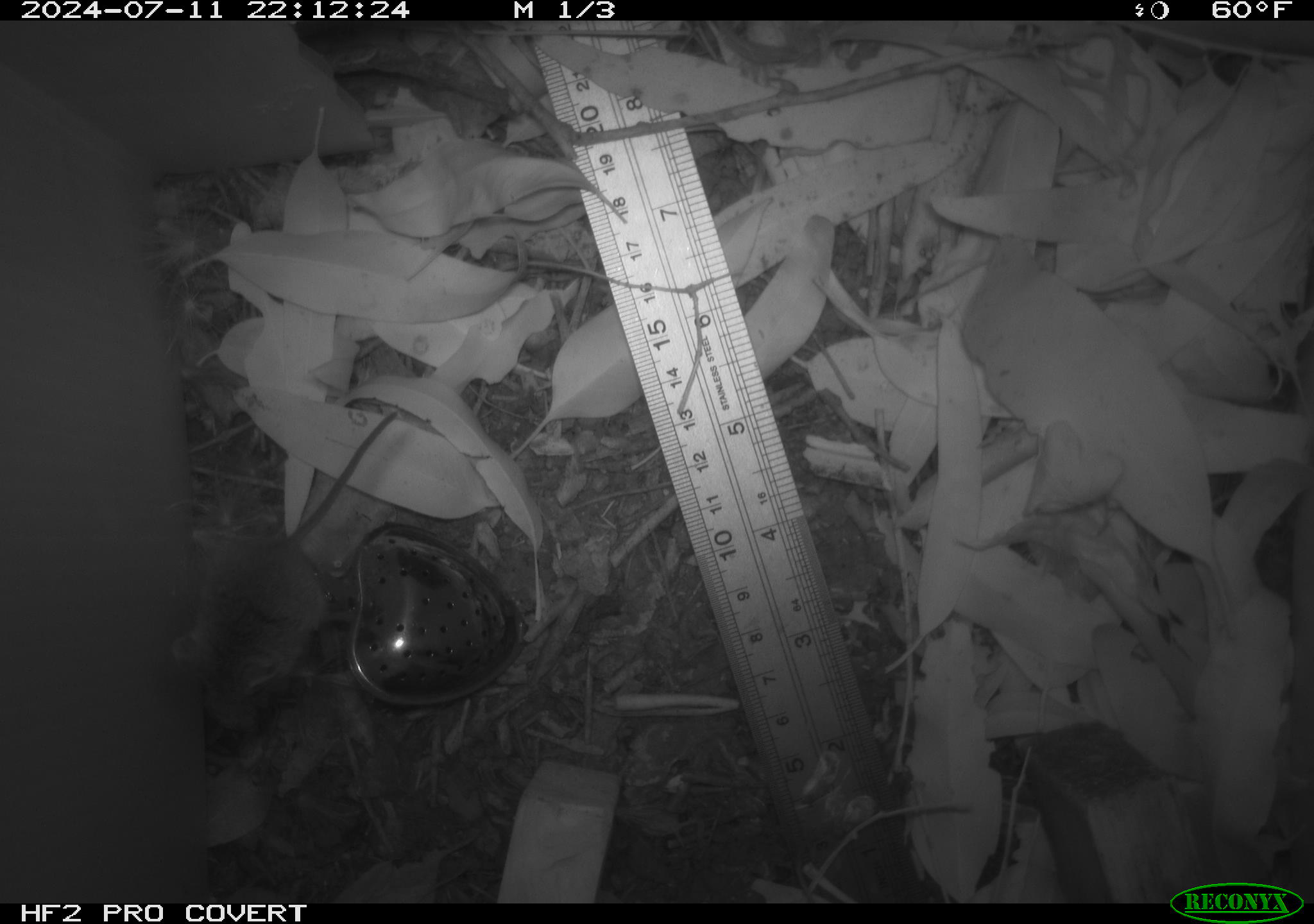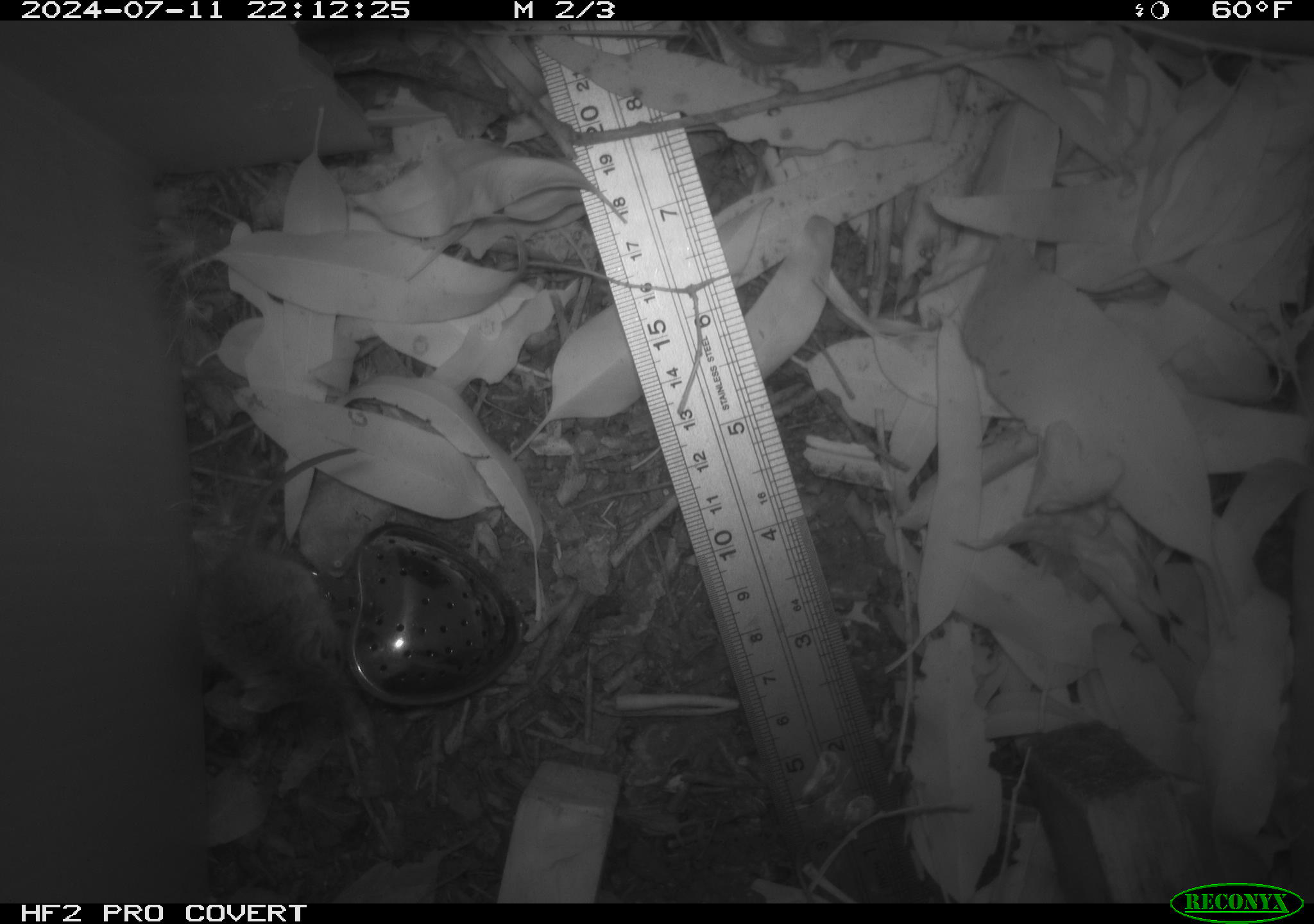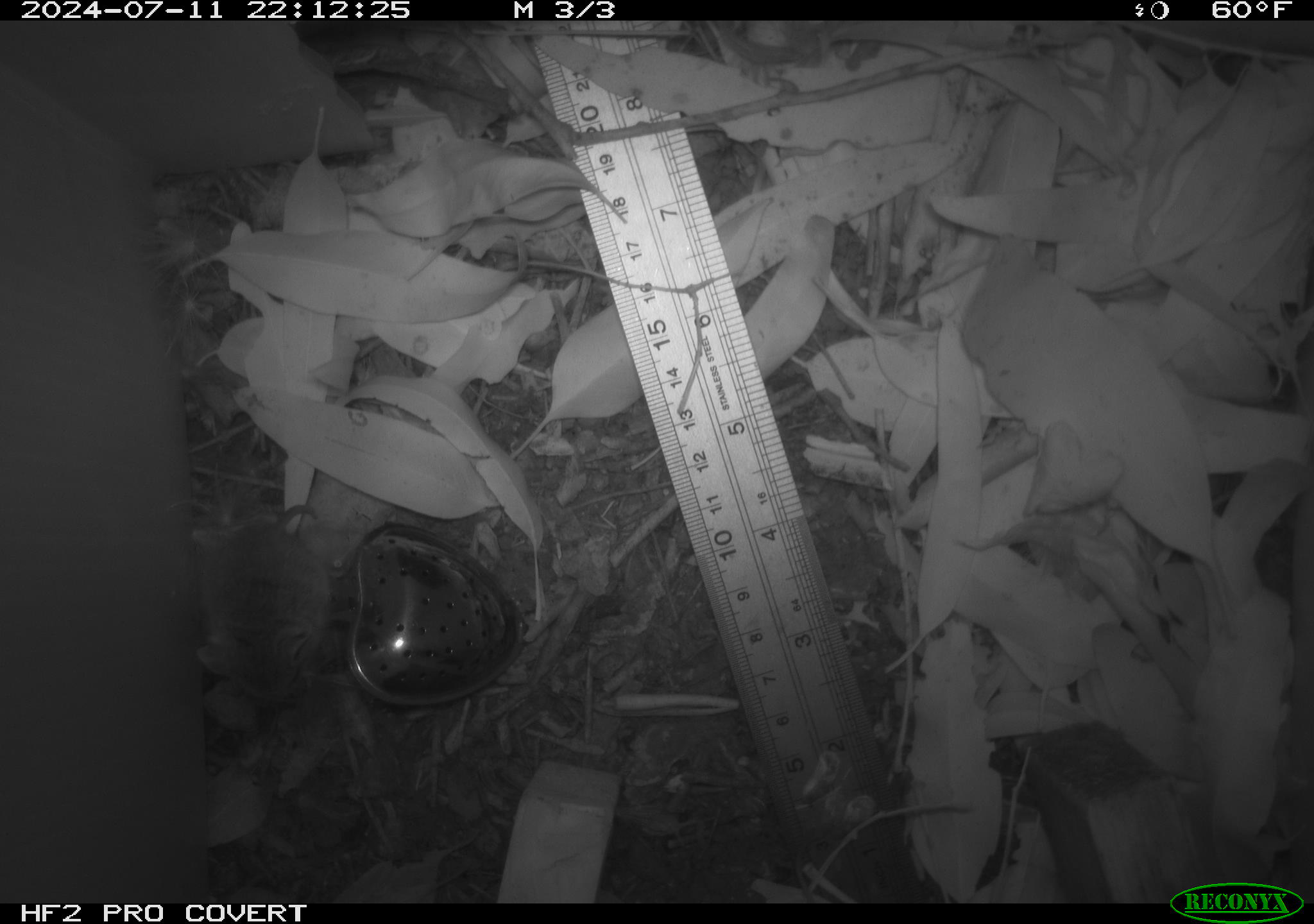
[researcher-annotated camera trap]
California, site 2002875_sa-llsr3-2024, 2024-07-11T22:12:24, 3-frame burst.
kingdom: Animalia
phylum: Chordata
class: Mammalia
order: Rodentia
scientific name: Rodentia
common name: mouse species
Mouse species (Rodentia).